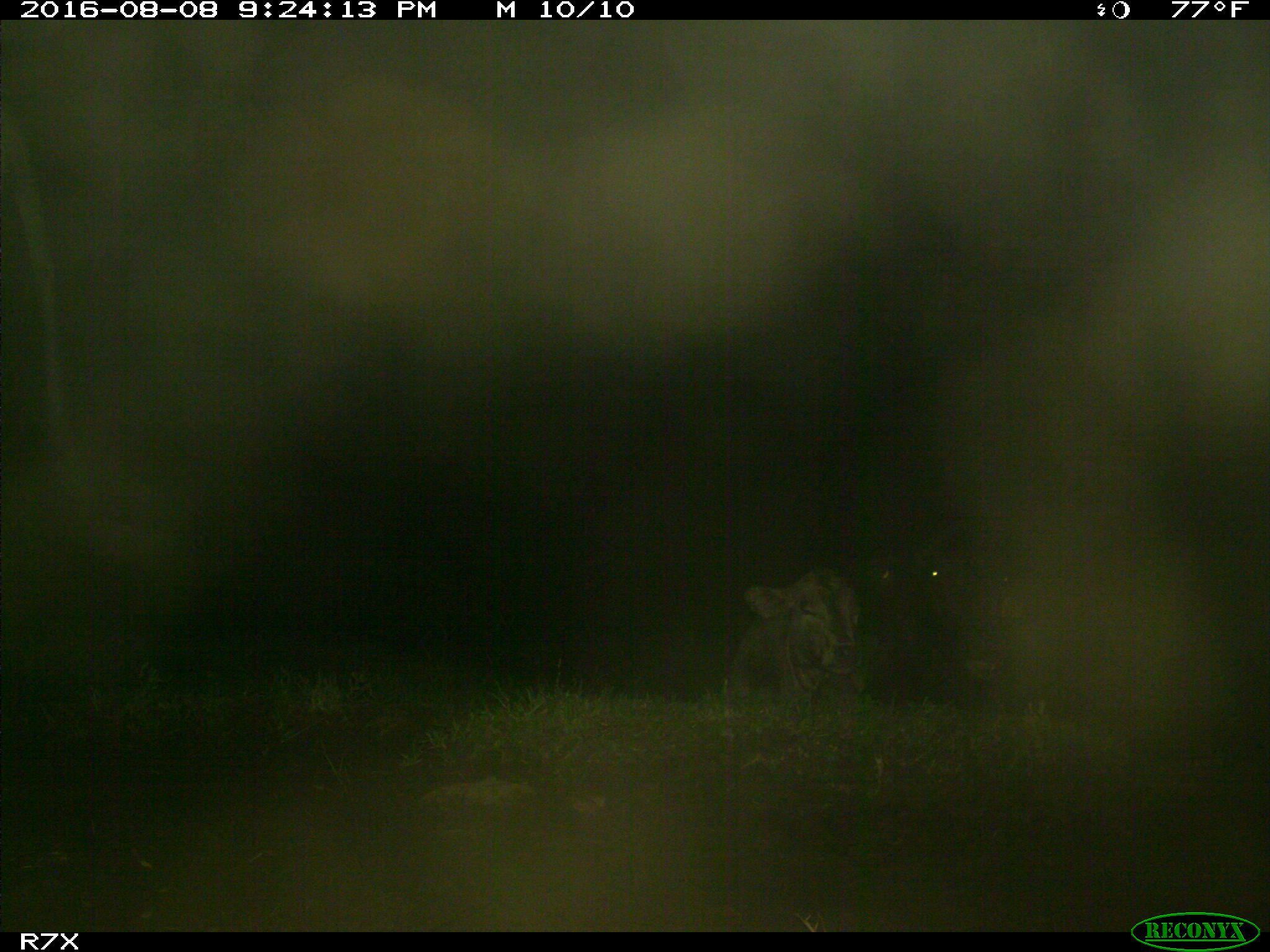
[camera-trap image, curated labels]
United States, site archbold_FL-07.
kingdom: Animalia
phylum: Chordata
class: Mammalia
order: Artiodactyla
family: Bovidae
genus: Bos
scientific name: Bos taurus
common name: domestic cow